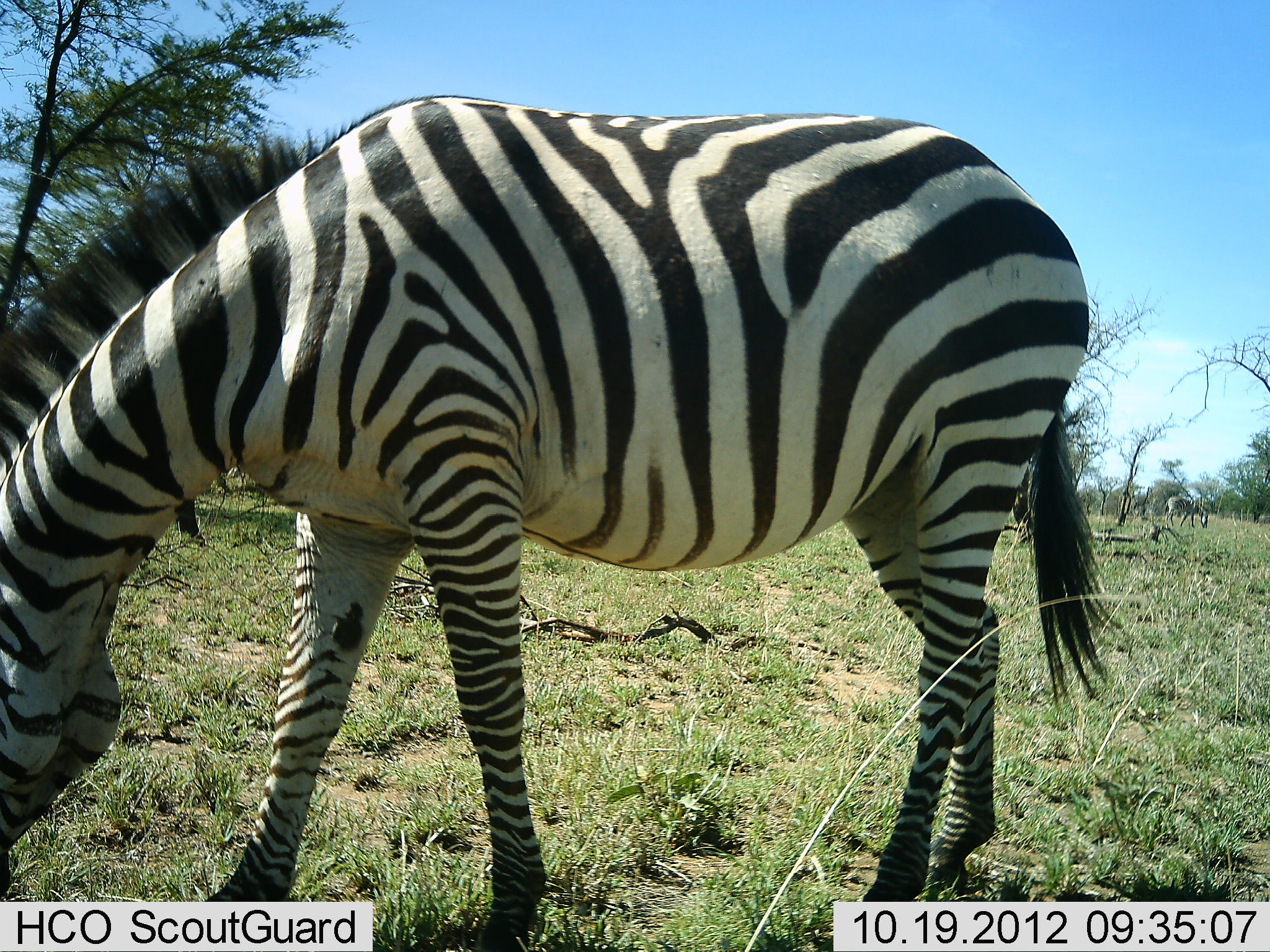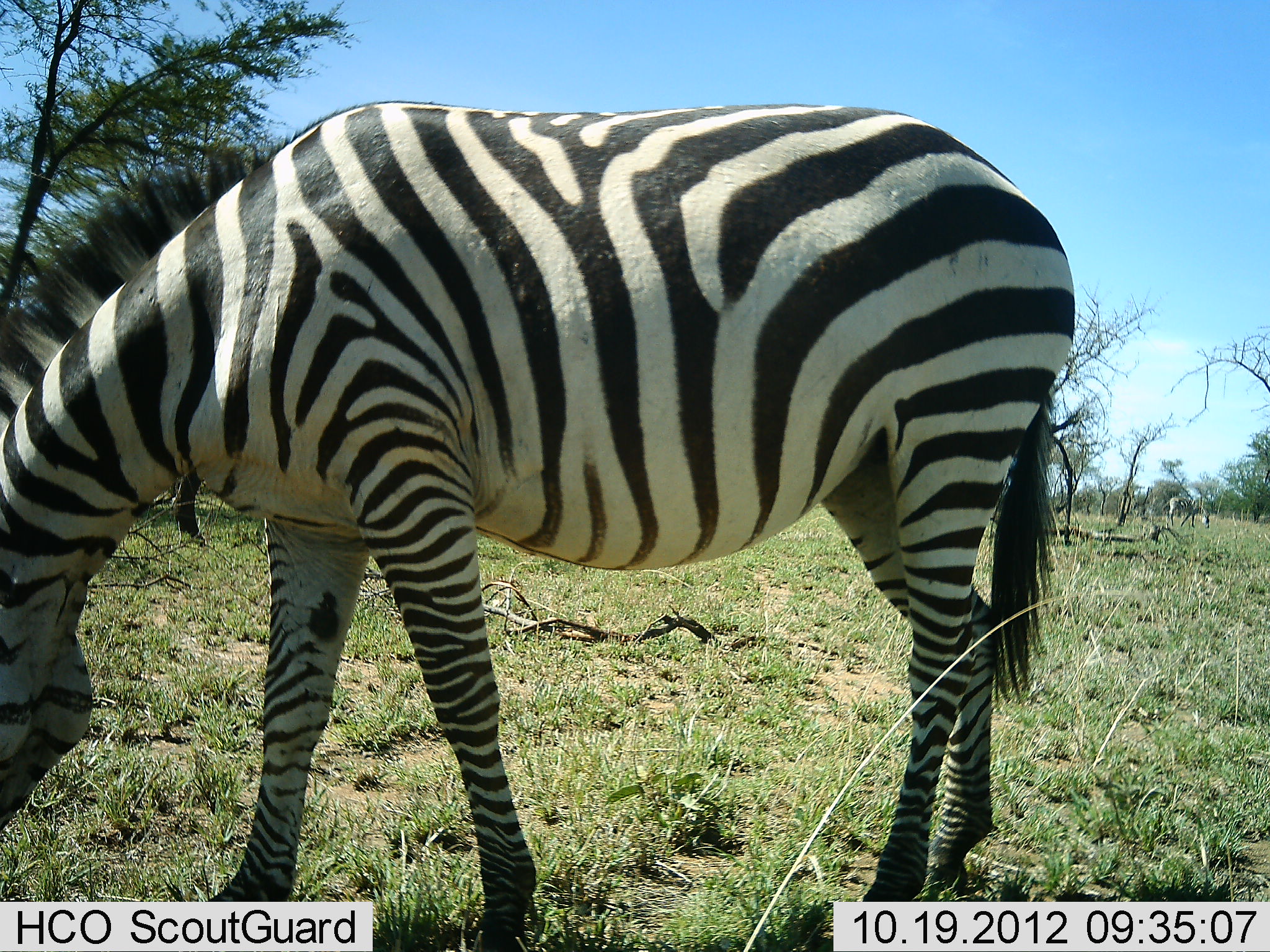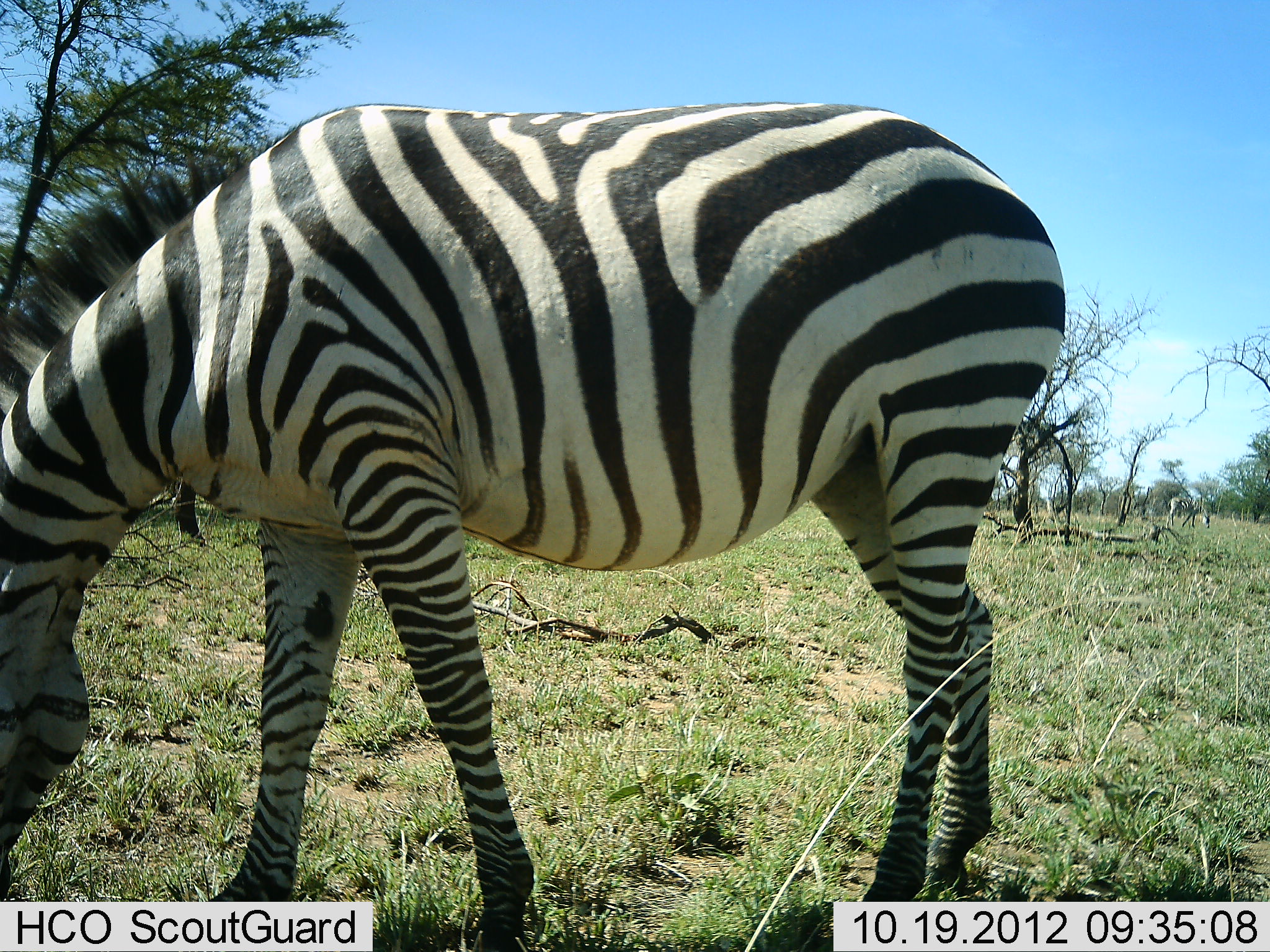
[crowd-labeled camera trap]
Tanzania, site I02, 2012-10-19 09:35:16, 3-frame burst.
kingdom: Animalia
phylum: Chordata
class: Mammalia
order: Perissodactyla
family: Equidae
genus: Equus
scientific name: Equus quagga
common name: plains zebra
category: zebra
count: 1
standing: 18%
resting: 0%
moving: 0%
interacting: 0%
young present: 0%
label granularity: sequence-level